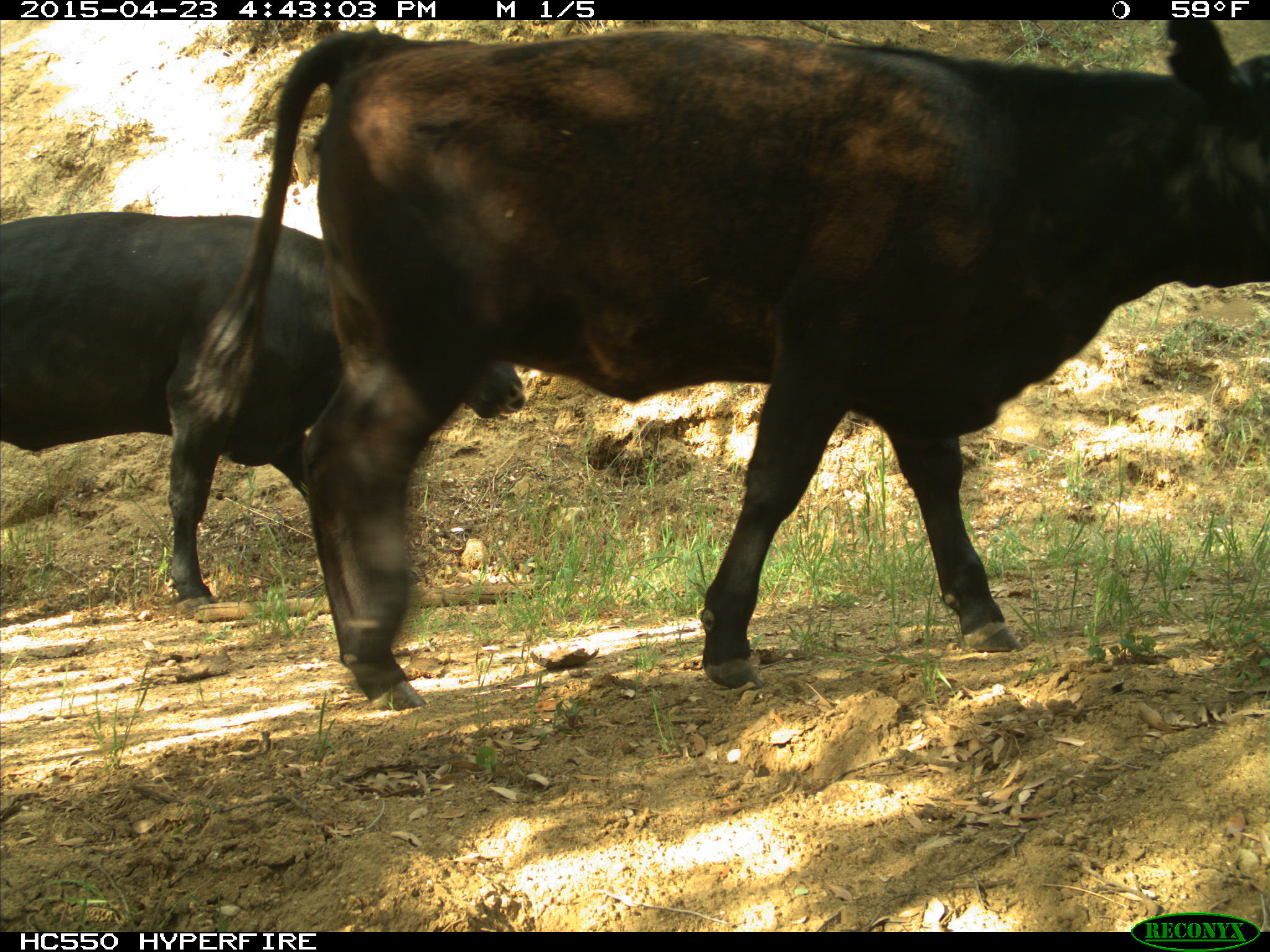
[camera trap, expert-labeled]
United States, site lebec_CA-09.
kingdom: Animalia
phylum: Chordata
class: Mammalia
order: Artiodactyla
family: Bovidae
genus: Bos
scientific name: Bos taurus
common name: domestic cow